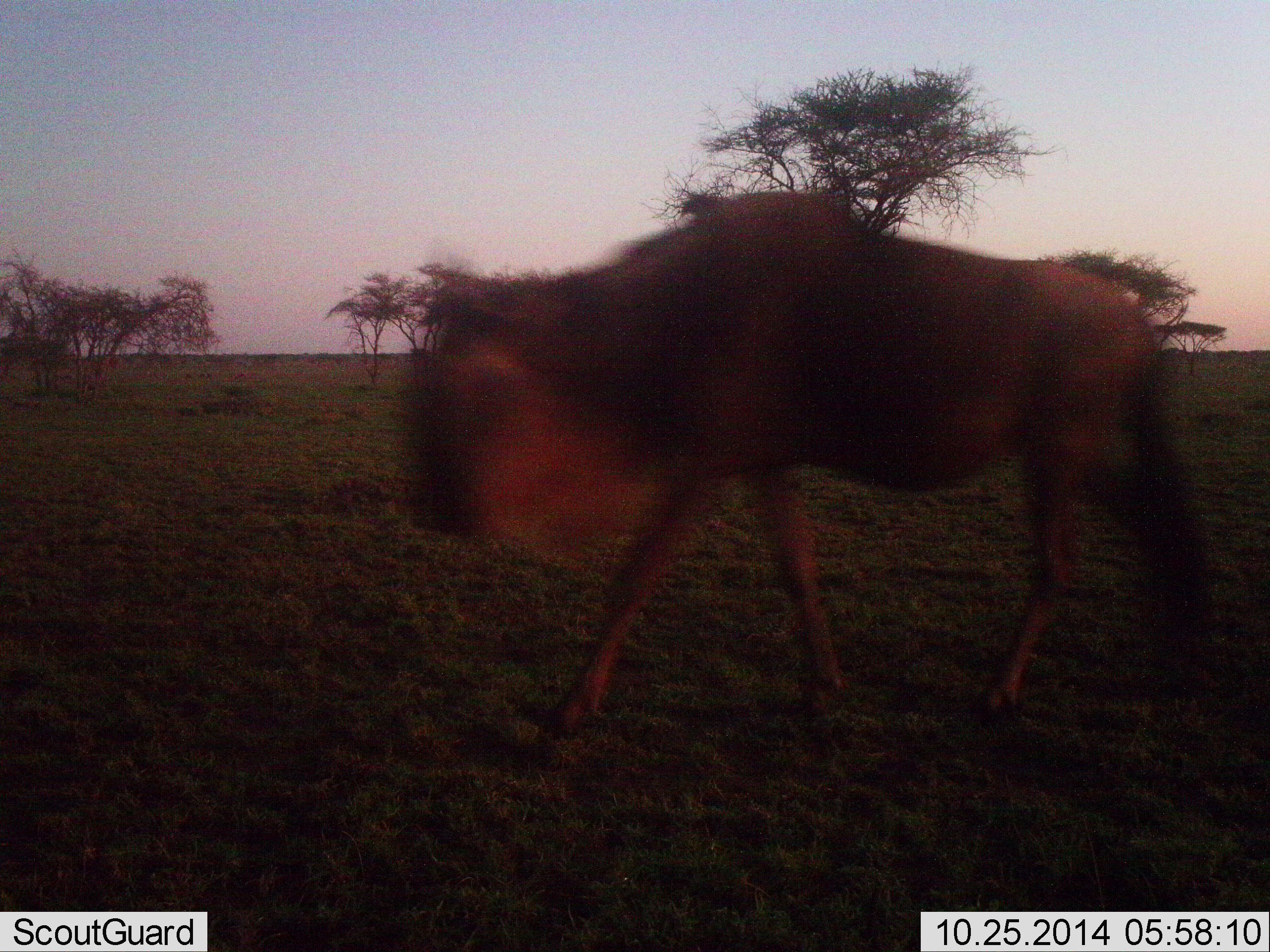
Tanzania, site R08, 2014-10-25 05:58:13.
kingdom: Animalia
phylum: Chordata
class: Mammalia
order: Artiodactyla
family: Bovidae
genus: Connochaetes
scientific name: Connochaetes taurinus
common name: blue wildebeest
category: wildebeest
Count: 1.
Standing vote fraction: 10%.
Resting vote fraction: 0%.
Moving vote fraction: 90%.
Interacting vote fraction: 0%.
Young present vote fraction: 0%.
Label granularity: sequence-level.